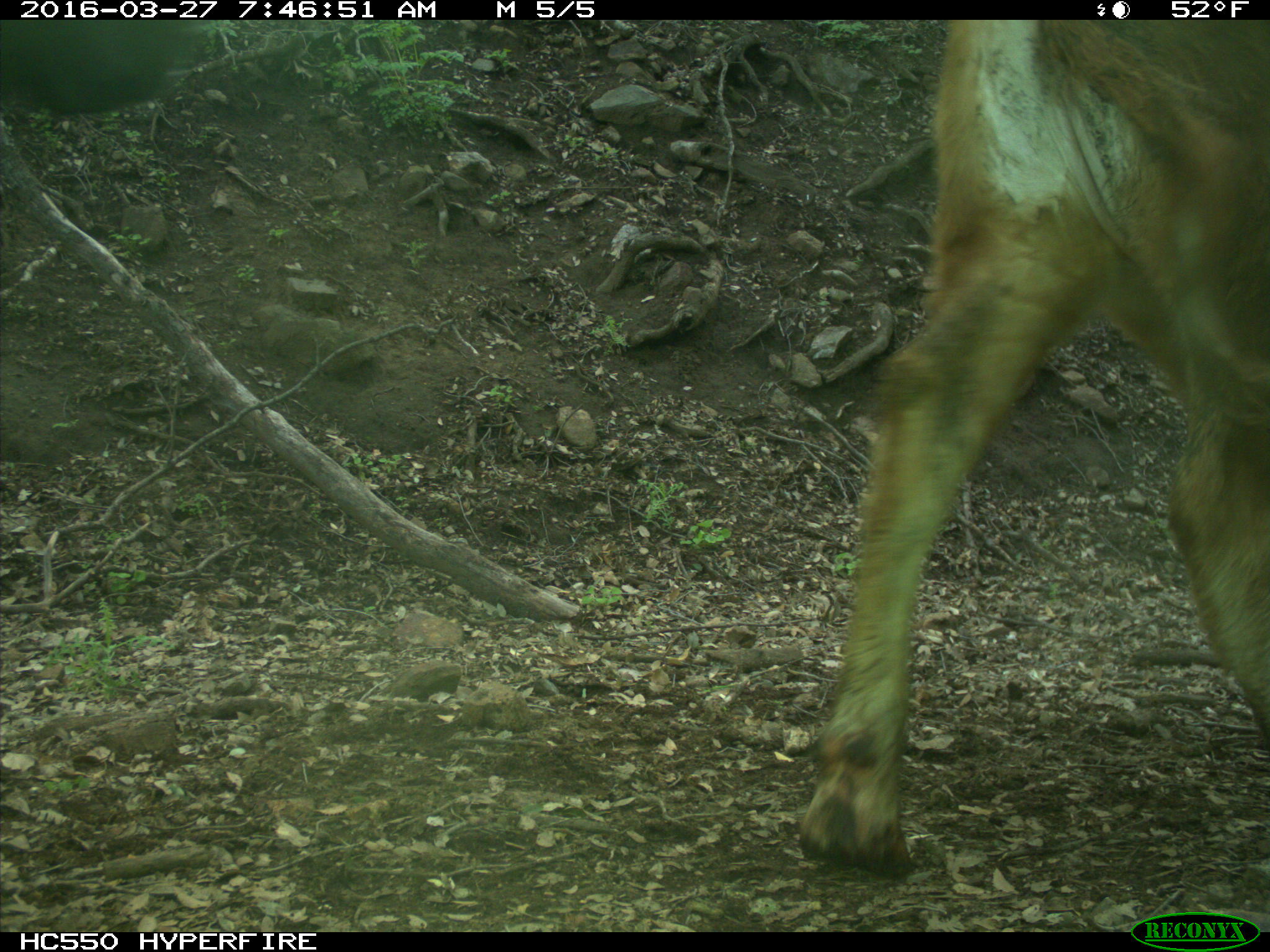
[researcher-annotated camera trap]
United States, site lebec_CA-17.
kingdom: Animalia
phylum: Chordata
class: Mammalia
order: Artiodactyla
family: Bovidae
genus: Bos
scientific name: Bos taurus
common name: domestic cow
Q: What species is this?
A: Bos taurus (domestic cow).